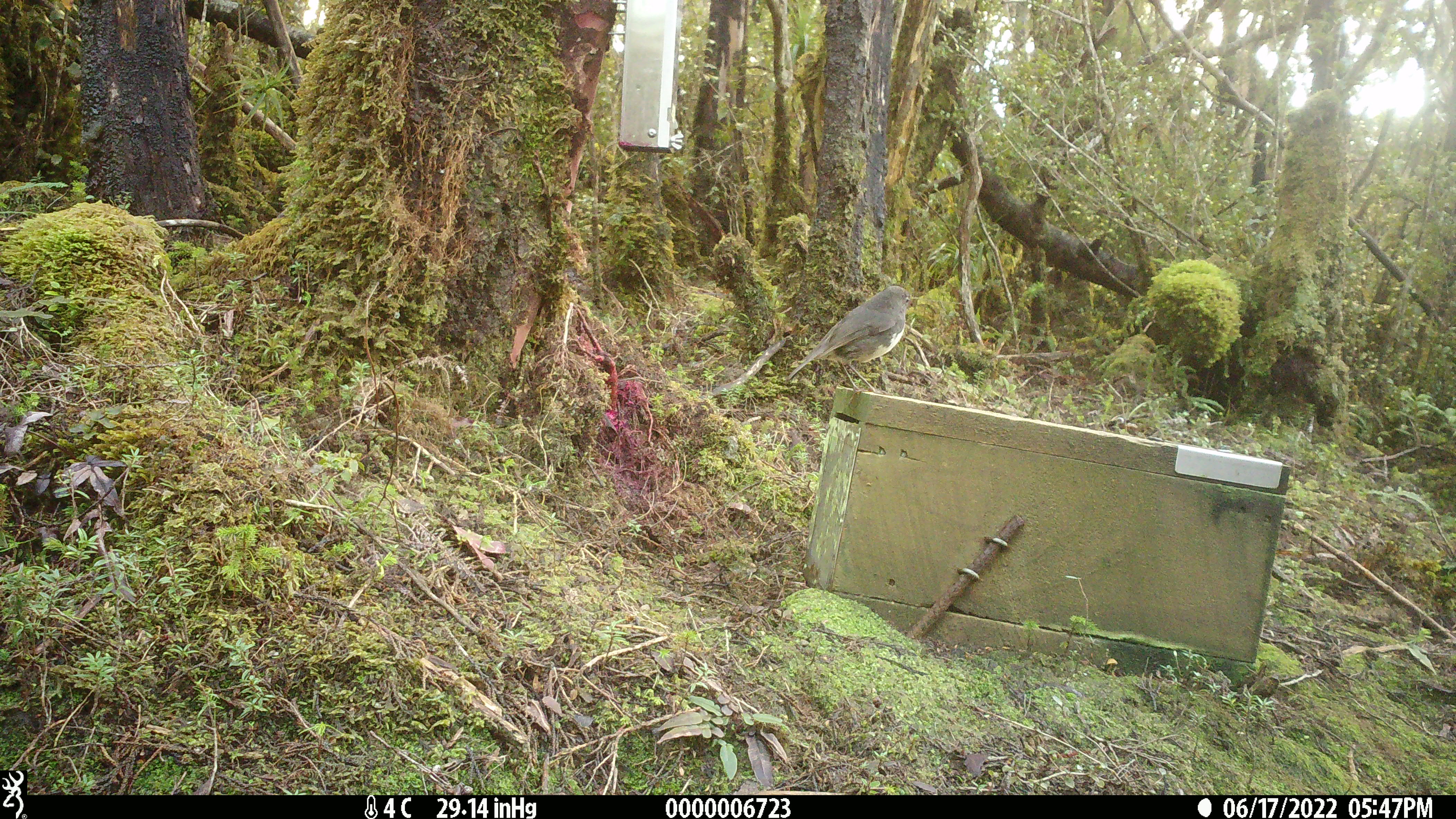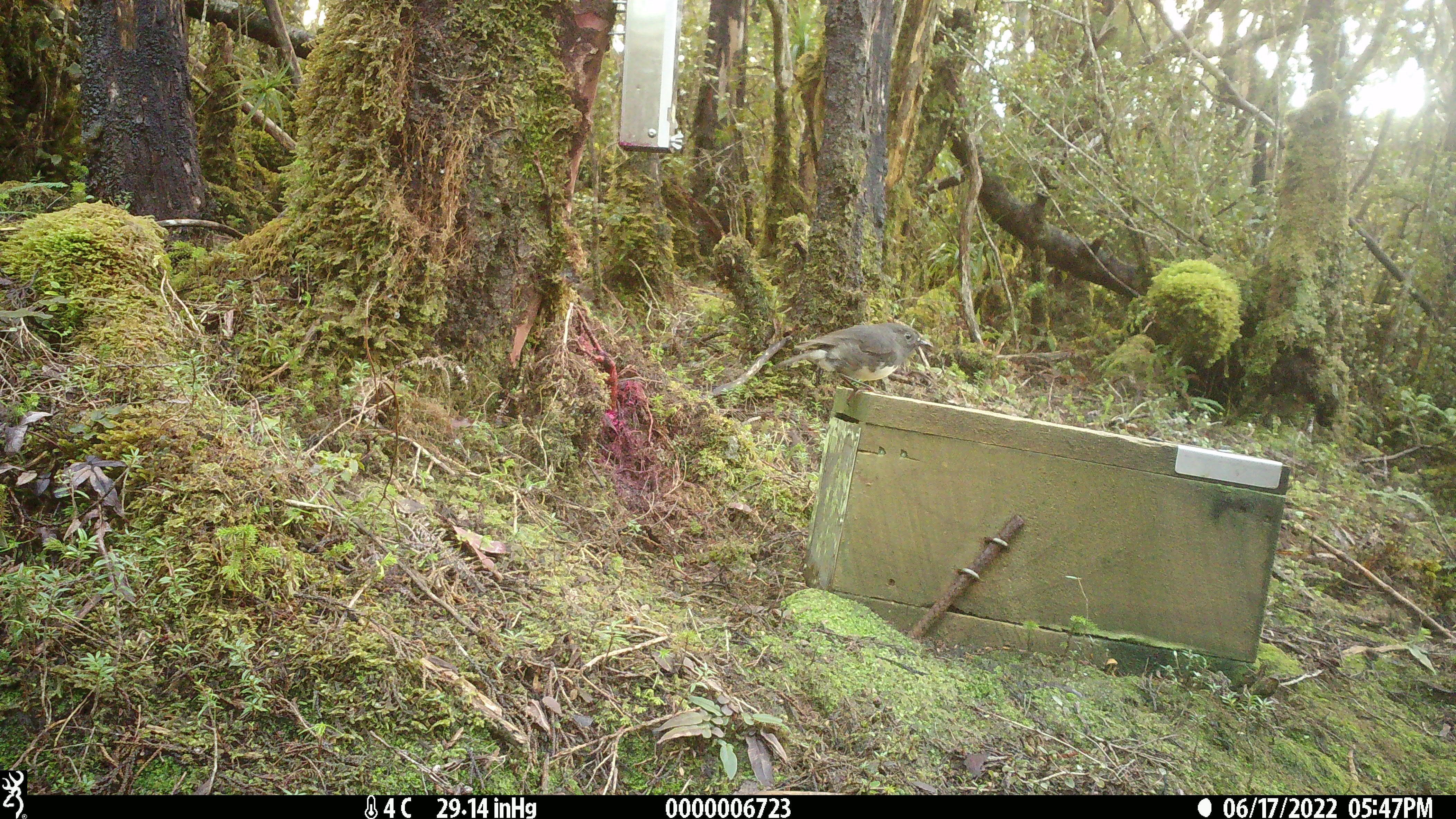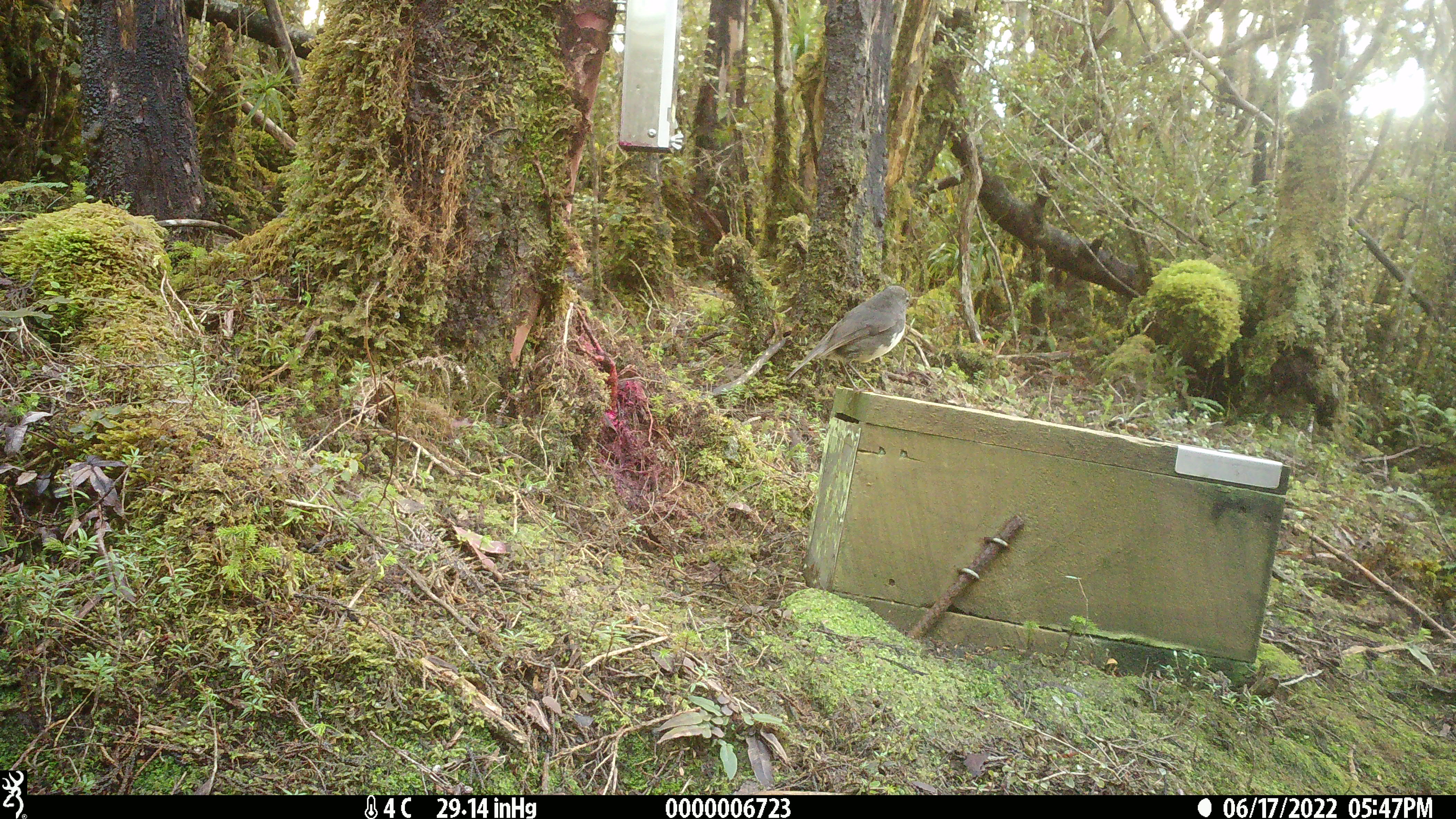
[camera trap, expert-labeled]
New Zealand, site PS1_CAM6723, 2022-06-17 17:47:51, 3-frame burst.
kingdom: Animalia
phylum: Chordata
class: Aves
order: Passeriformes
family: Petroicidae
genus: Petroica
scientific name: Petroica australis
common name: new zealand robin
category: robin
Robin (new zealand robin) (Petroica australis).